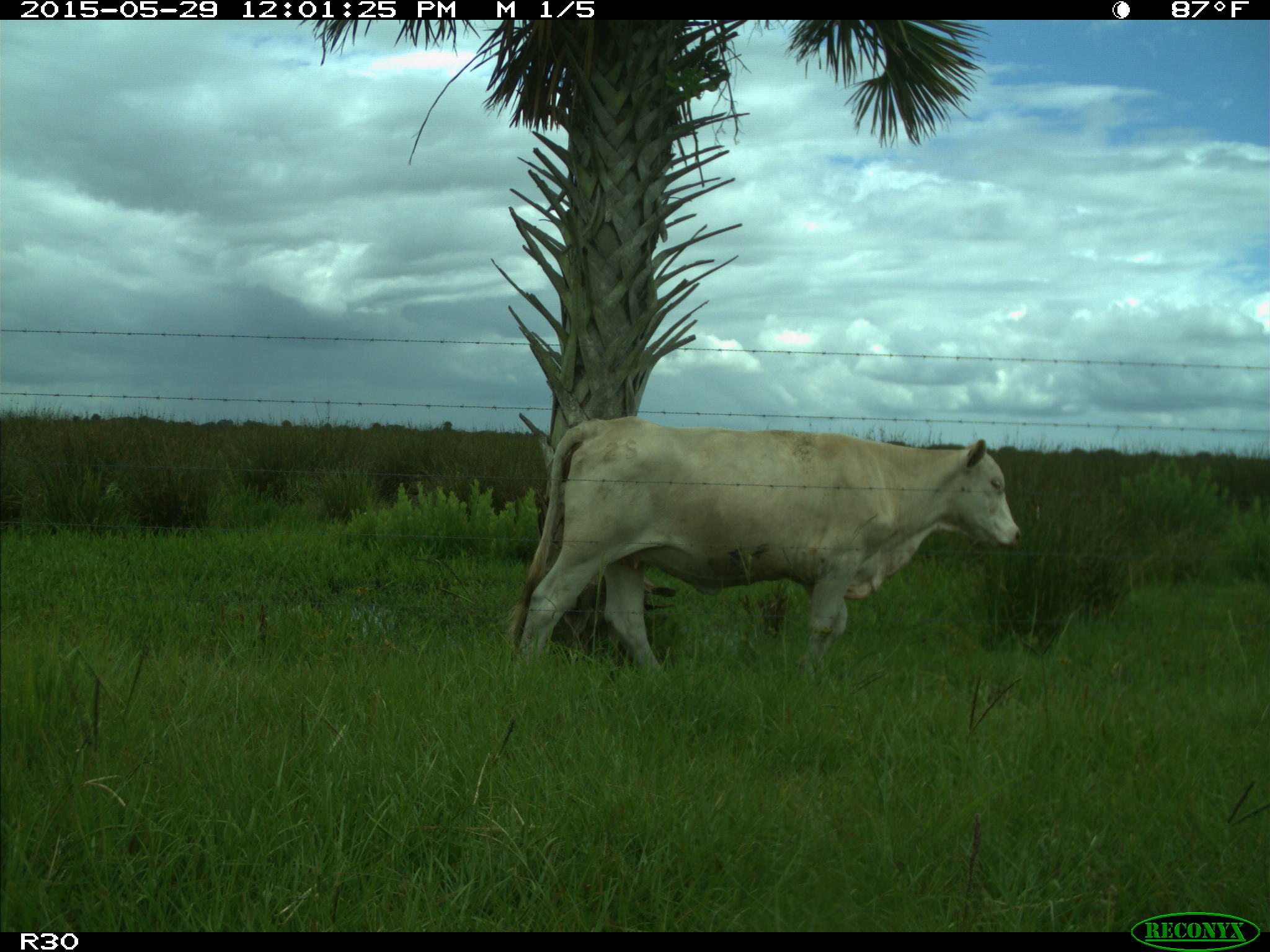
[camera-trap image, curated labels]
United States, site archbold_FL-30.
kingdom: Animalia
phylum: Chordata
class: Mammalia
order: Artiodactyla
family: Bovidae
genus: Bos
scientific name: Bos taurus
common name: domestic cow